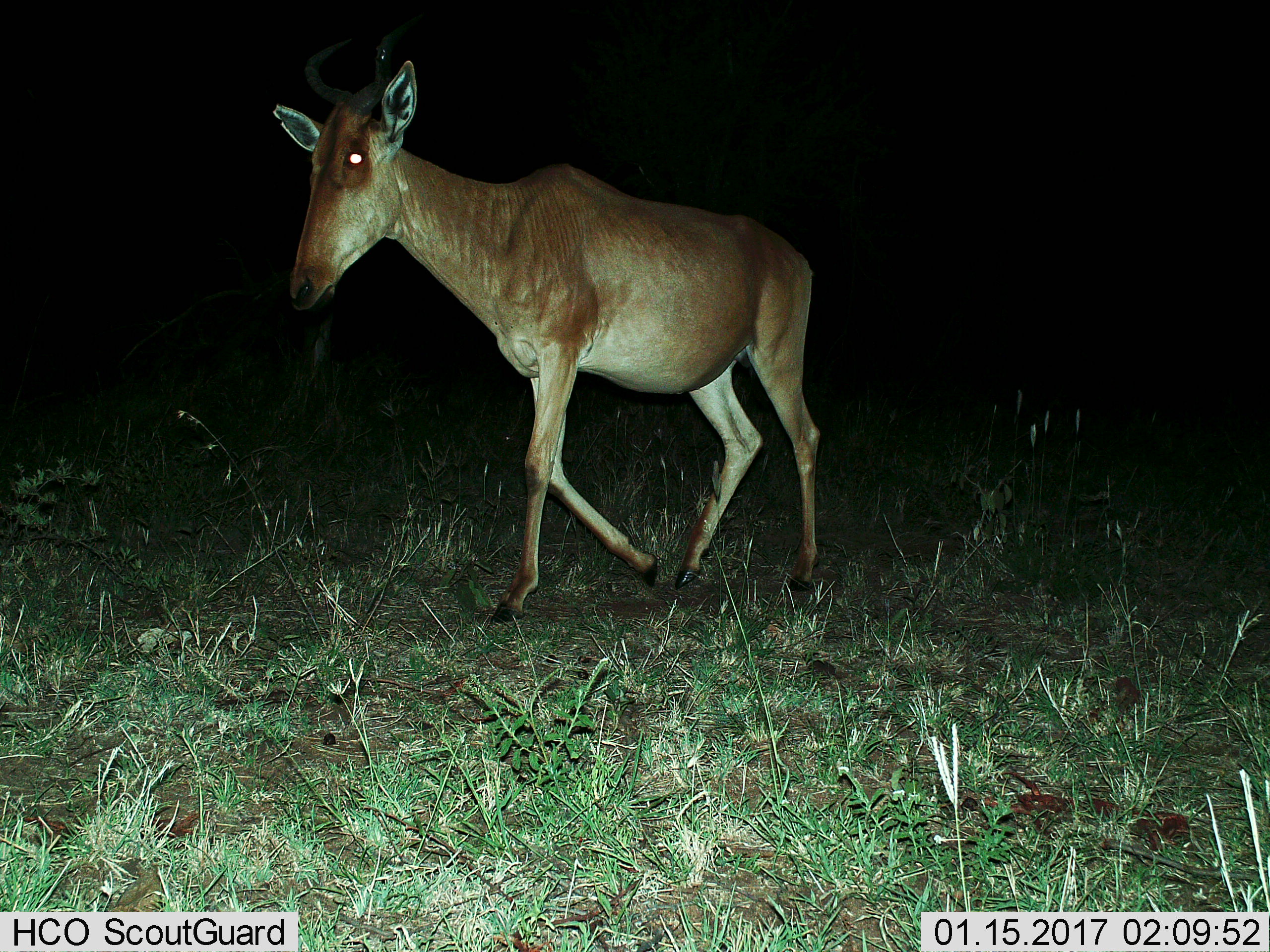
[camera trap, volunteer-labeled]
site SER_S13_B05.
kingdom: Animalia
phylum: Chordata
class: Mammalia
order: Artiodactyla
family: Bovidae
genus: Alcelaphus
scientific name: Alcelaphus buselaphus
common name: hartebeest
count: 1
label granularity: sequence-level